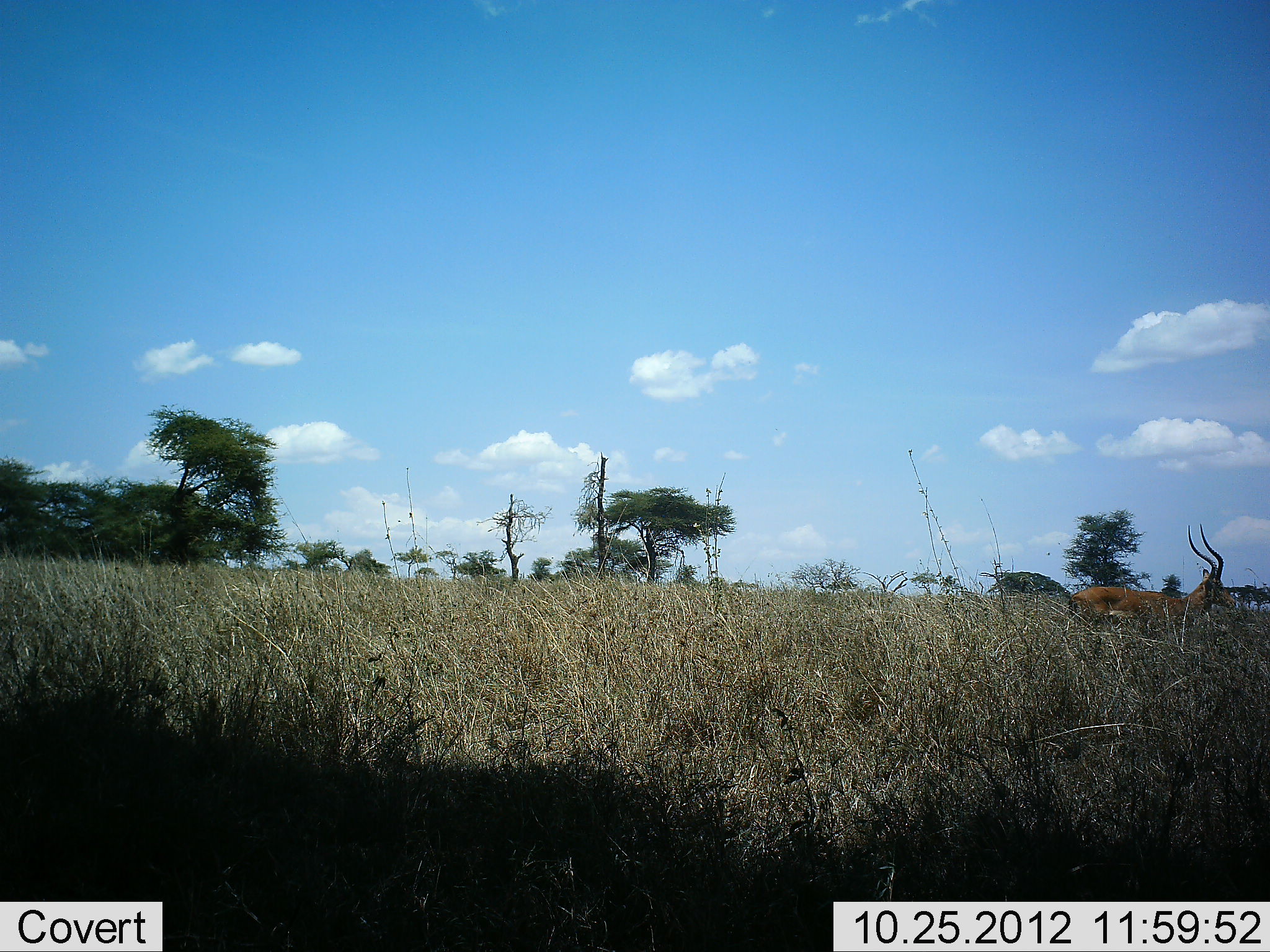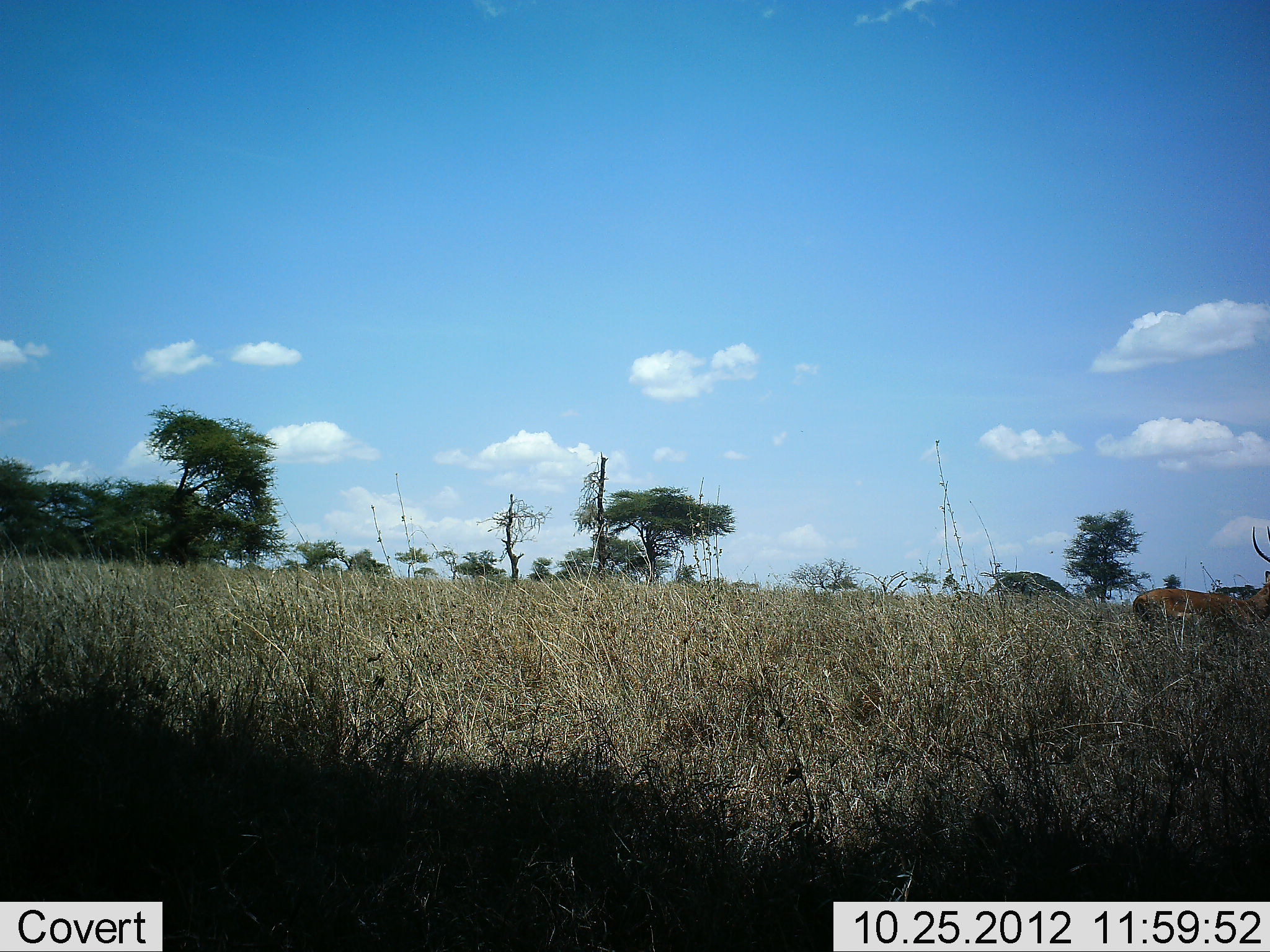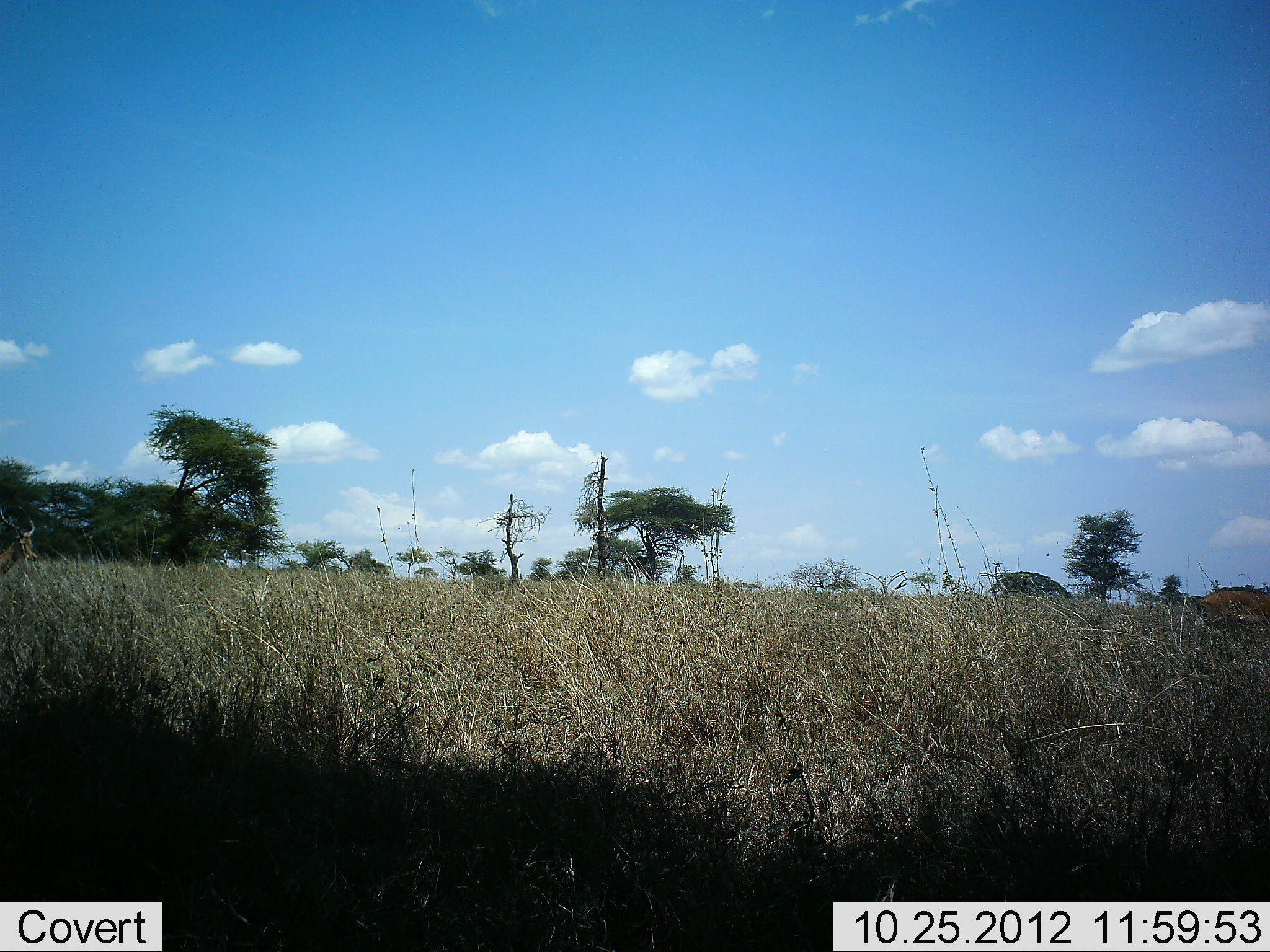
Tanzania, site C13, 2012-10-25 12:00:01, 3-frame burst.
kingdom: Animalia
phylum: Chordata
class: Mammalia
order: Artiodactyla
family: Bovidae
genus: Aepyceros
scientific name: Aepyceros melampus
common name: impala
Impala (Aepyceros melampus), count 1. Behavior (volunteer vote fractions): standing 0%, resting 9%, moving 91%, interacting 0%. Young present (vote fraction): 0%. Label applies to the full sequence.